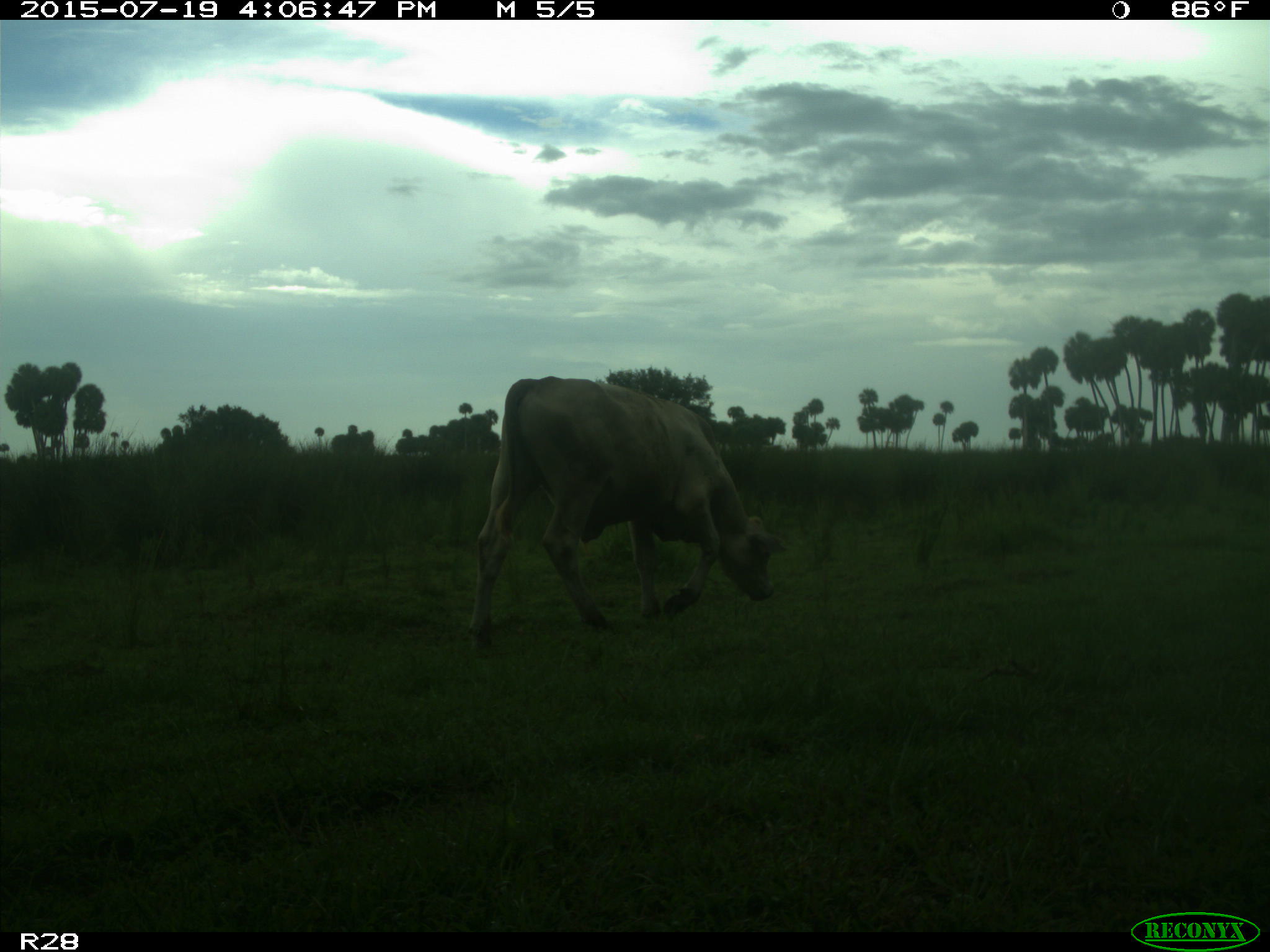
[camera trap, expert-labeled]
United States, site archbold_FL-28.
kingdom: Animalia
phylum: Chordata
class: Mammalia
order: Artiodactyla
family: Bovidae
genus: Bos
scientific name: Bos taurus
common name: domestic cow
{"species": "Bos taurus (domestic cow)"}